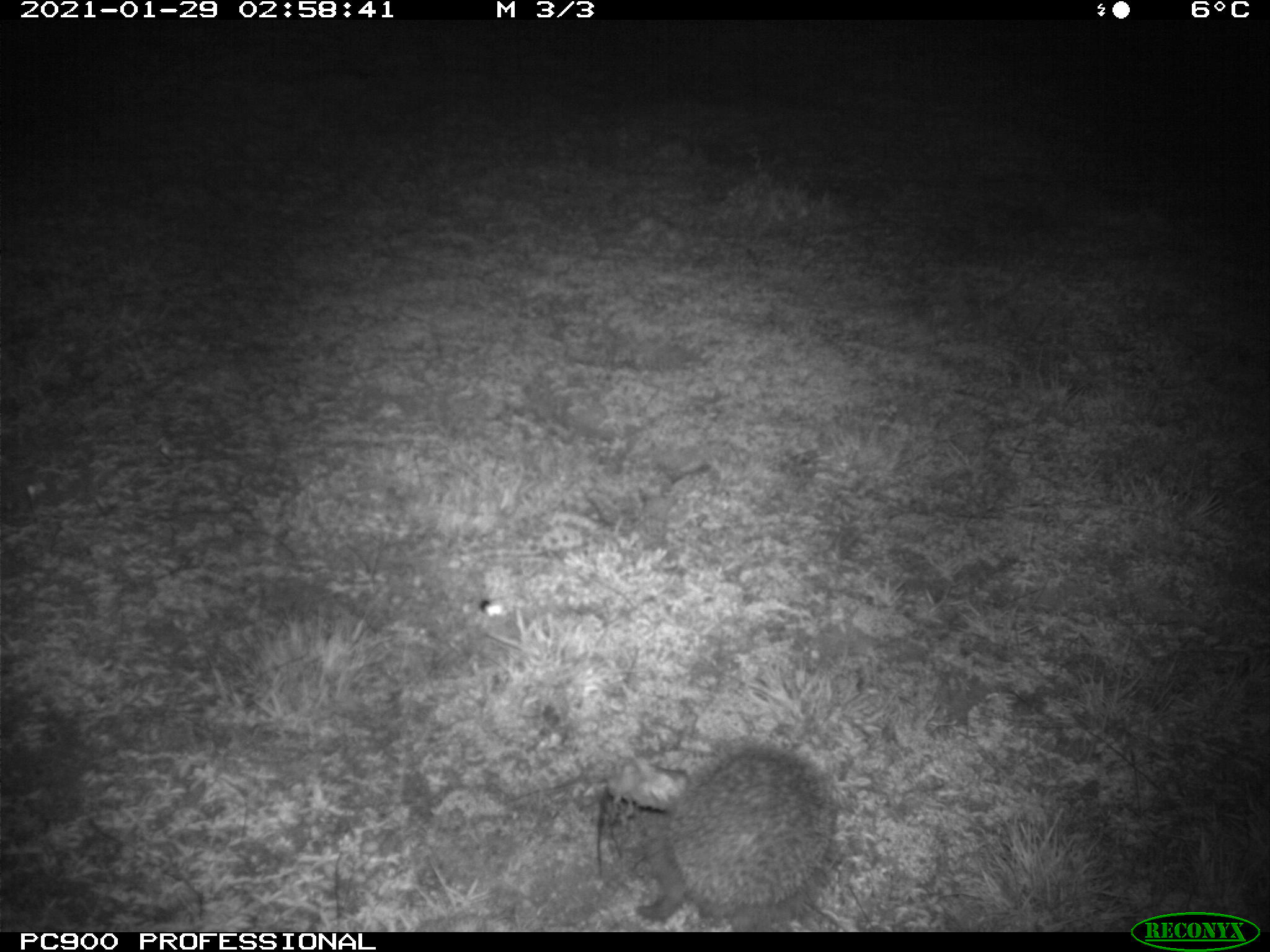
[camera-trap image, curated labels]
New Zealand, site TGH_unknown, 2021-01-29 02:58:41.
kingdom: Animalia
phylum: Chordata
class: Mammalia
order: Eulipotyphla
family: Erinaceidae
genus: Erinaceus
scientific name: Erinaceus europaeus europaeus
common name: european hedgehog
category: hedgehog